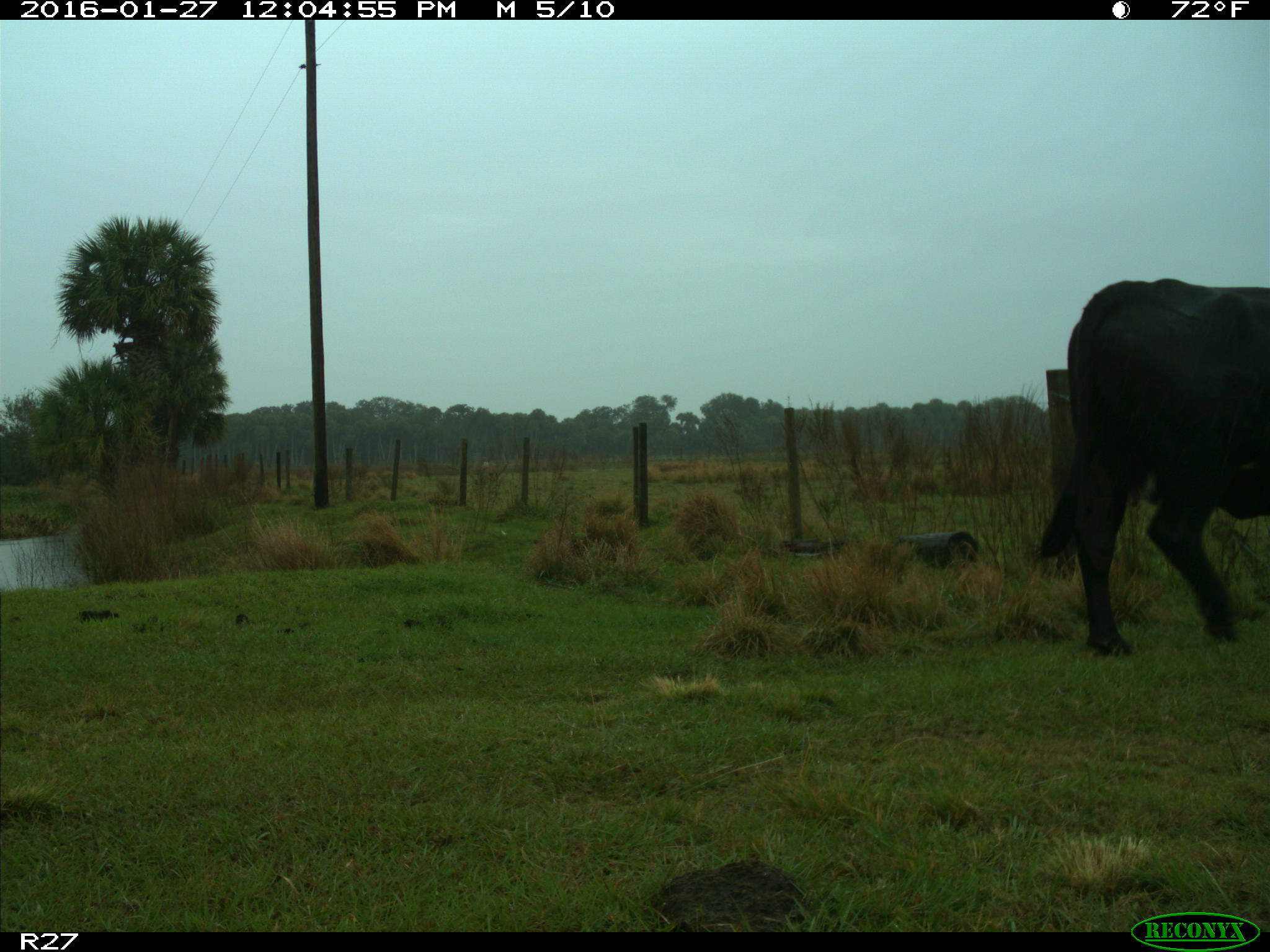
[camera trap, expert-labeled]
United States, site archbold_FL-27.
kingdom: Animalia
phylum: Chordata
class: Mammalia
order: Artiodactyla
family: Bovidae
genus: Bos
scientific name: Bos taurus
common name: domestic cow